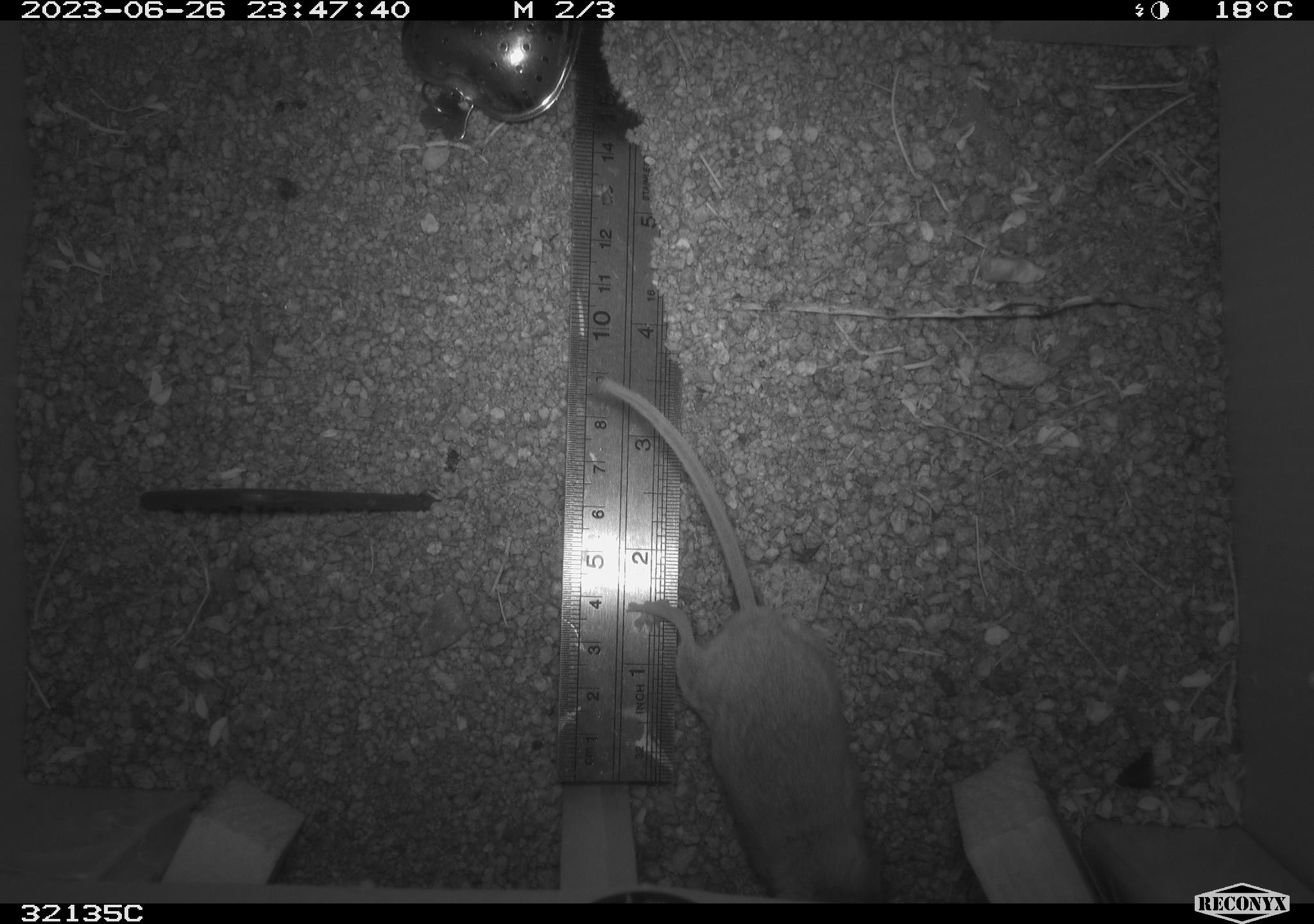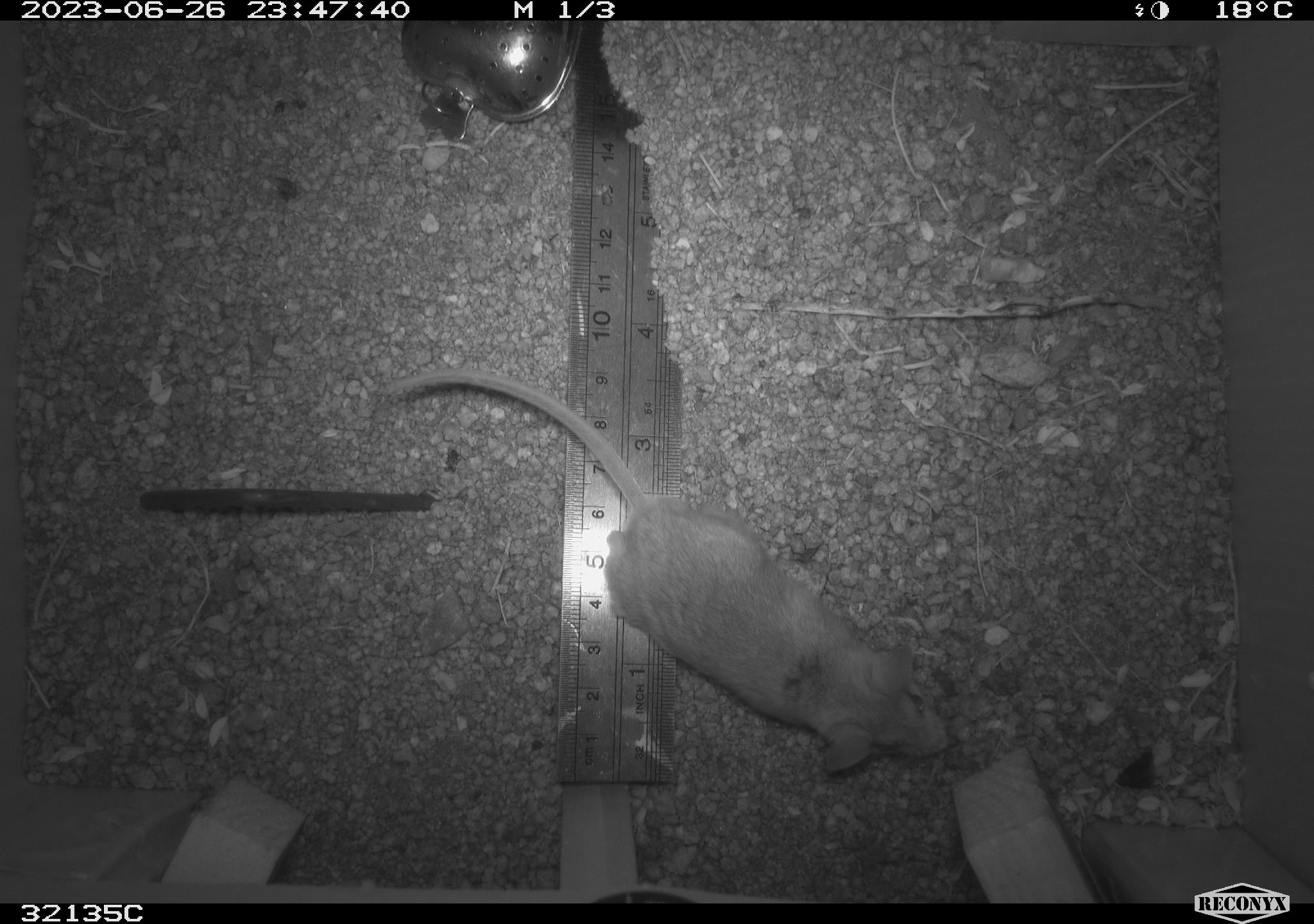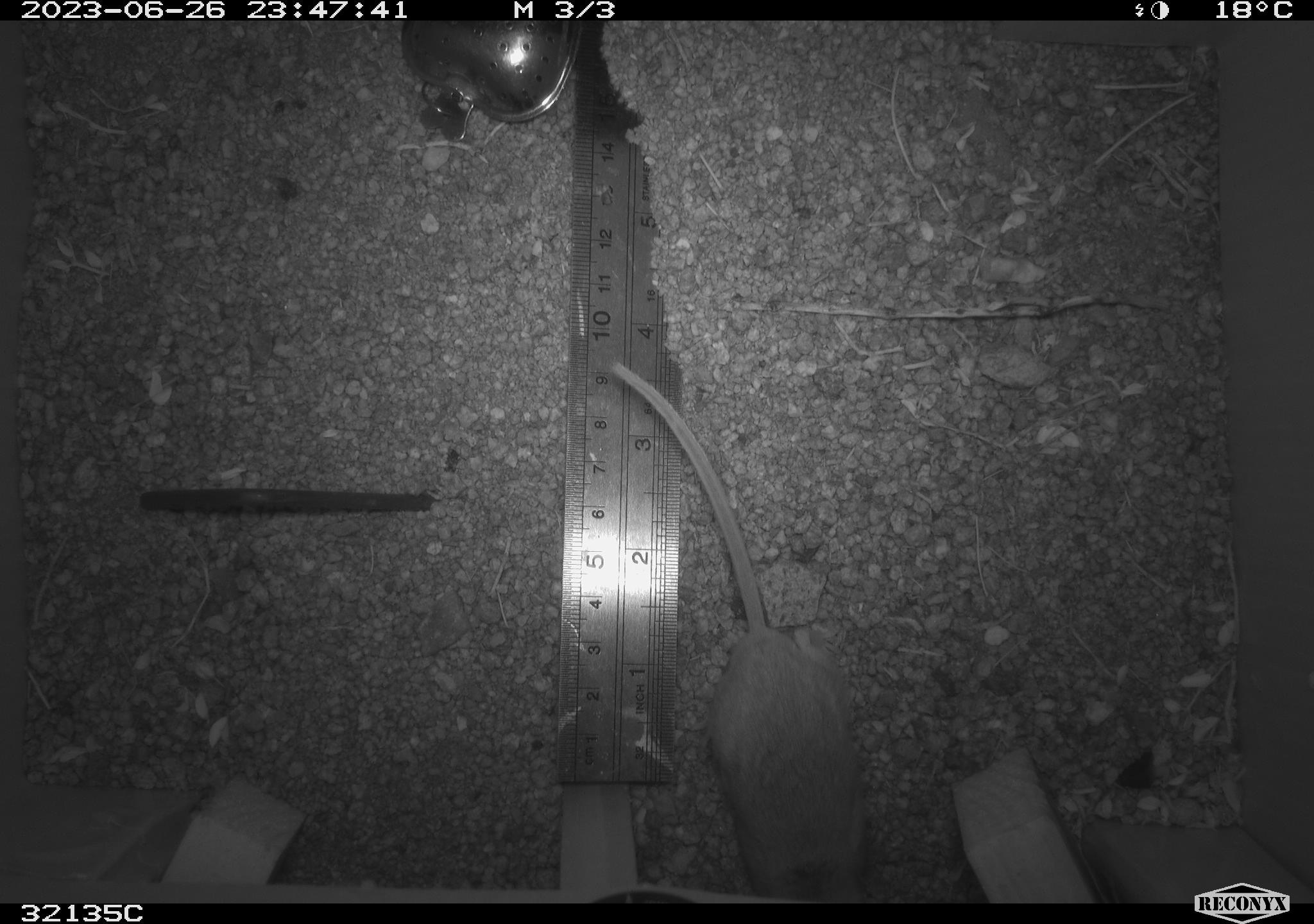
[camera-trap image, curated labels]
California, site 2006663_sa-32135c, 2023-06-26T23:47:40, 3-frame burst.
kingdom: Animalia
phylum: Chordata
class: Mammalia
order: Rodentia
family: Cricetidae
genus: Peromyscus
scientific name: Peromyscus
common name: deer mice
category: peromyscus species